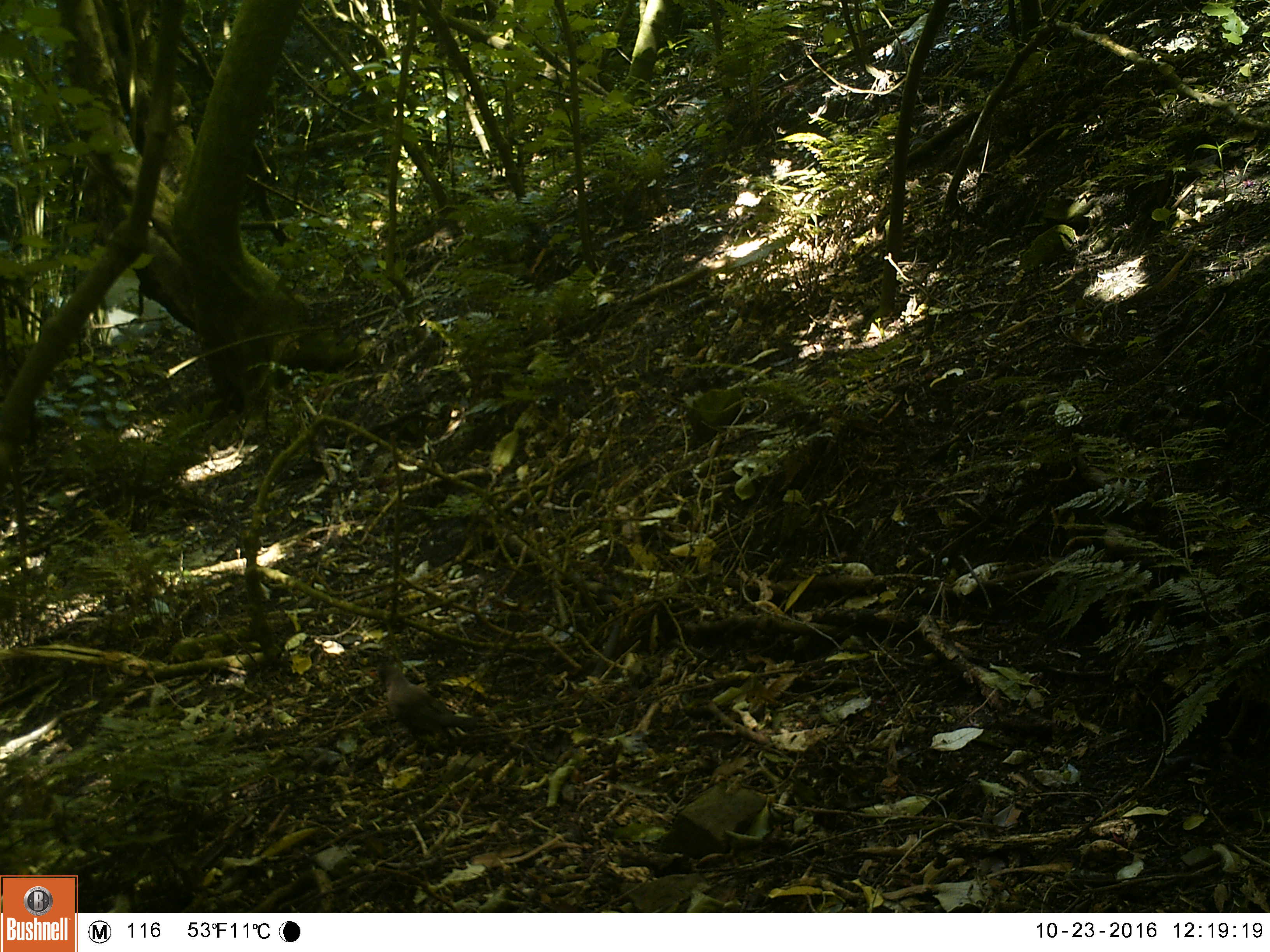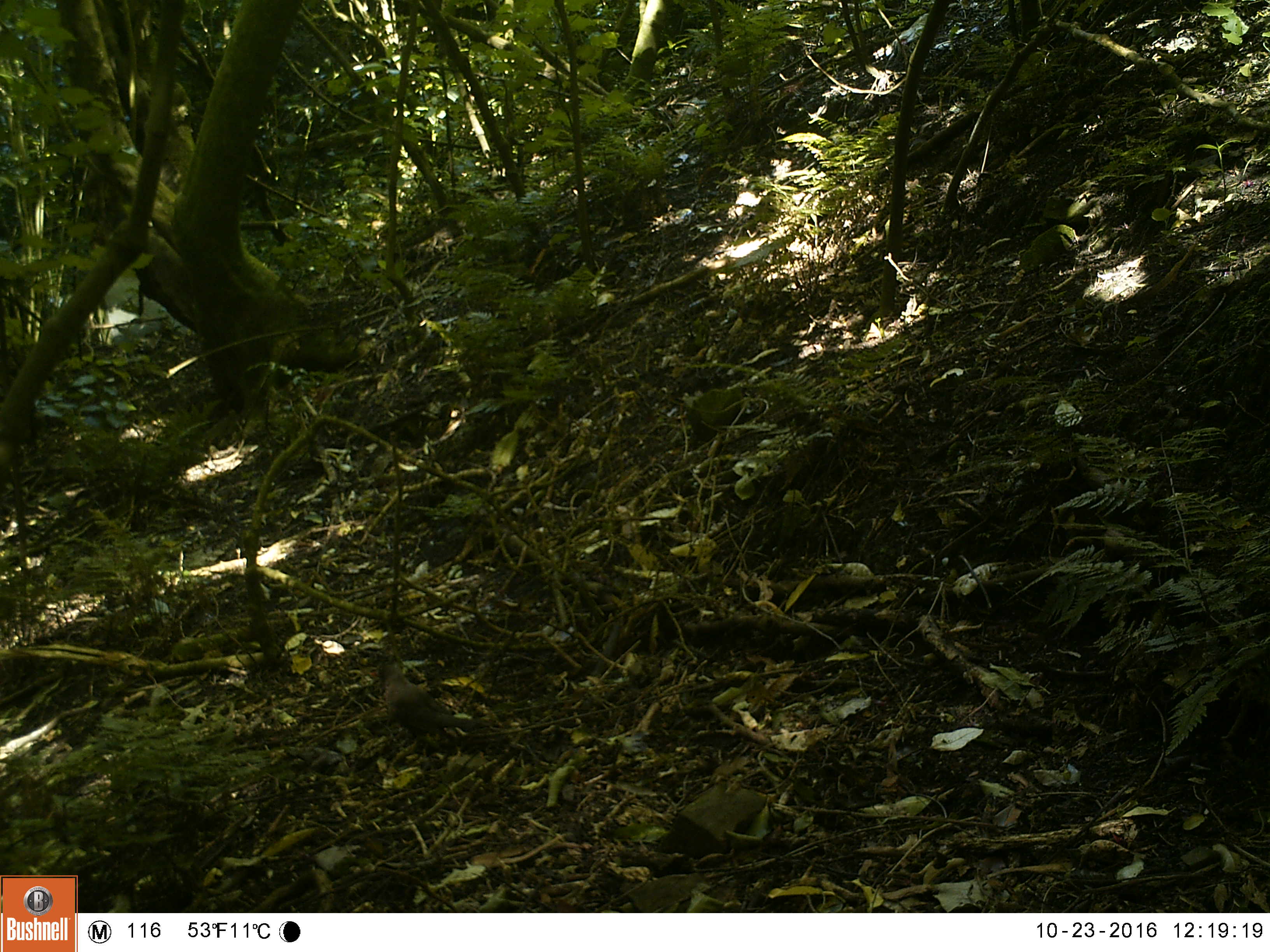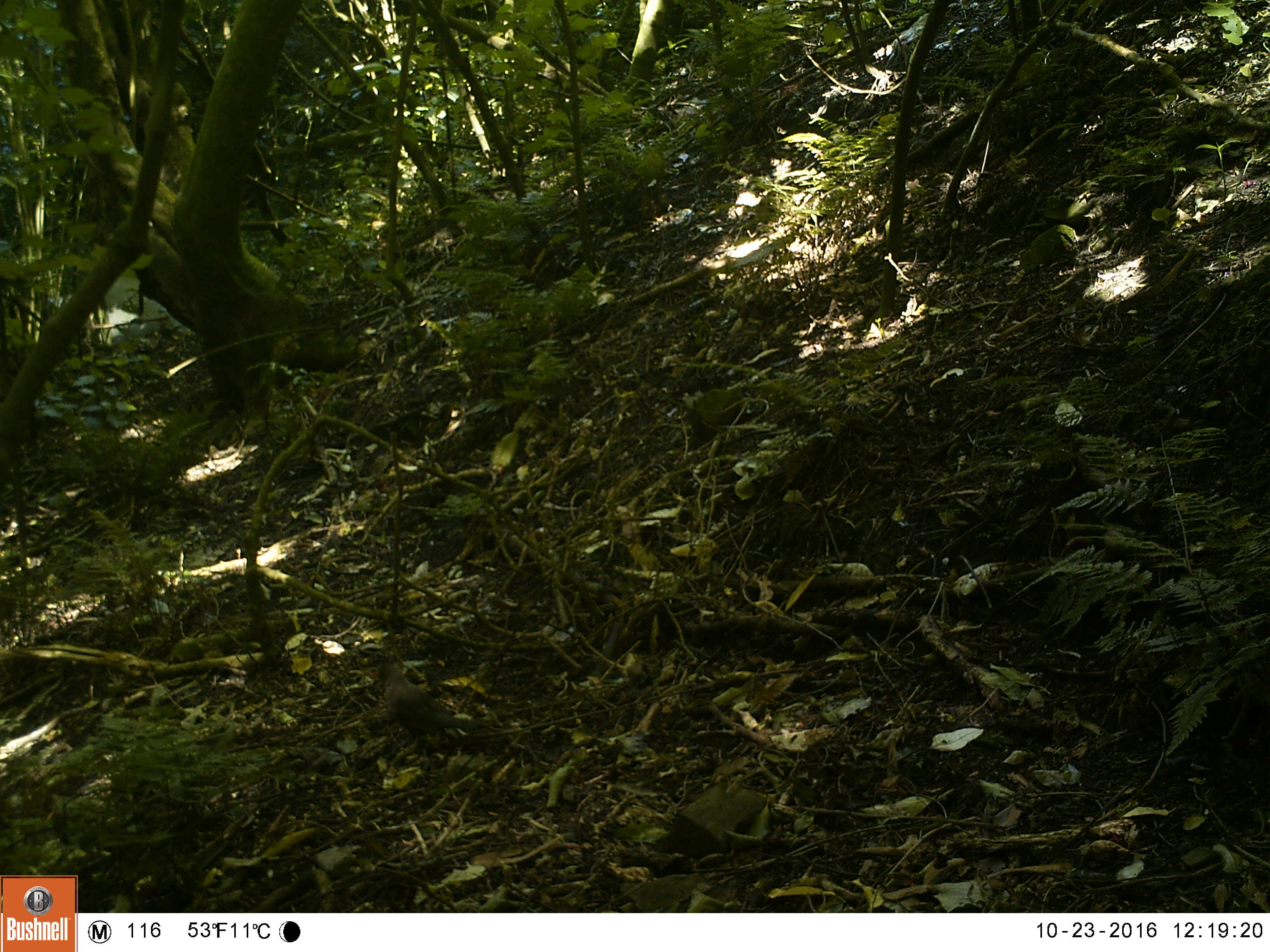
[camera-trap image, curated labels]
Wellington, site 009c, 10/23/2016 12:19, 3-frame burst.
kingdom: Animalia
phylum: Chordata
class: Aves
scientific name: Aves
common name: bird